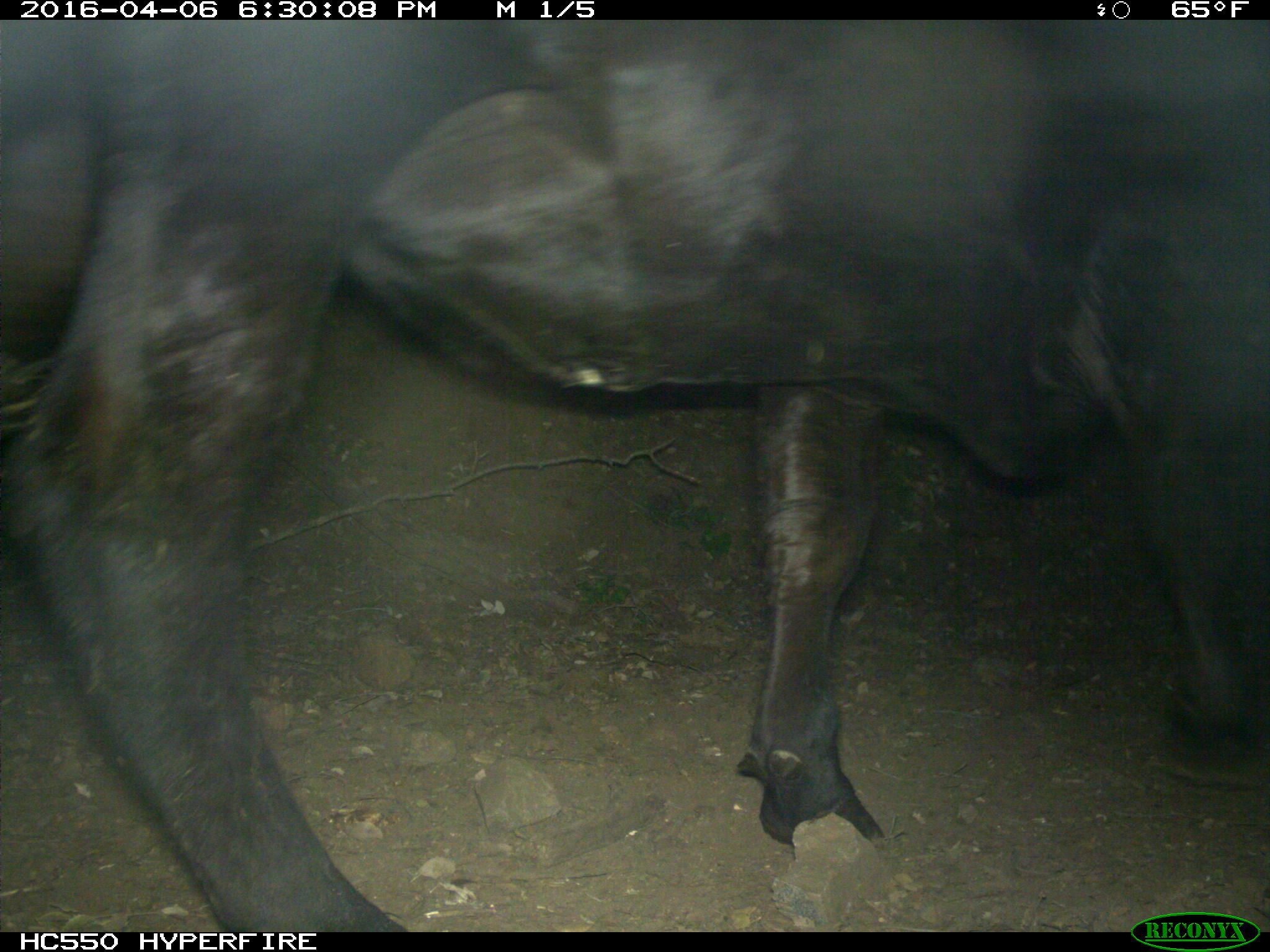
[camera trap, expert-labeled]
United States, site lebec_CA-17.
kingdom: Animalia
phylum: Chordata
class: Mammalia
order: Artiodactyla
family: Bovidae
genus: Bos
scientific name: Bos taurus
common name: domestic cow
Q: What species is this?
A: Bos taurus (domestic cow).